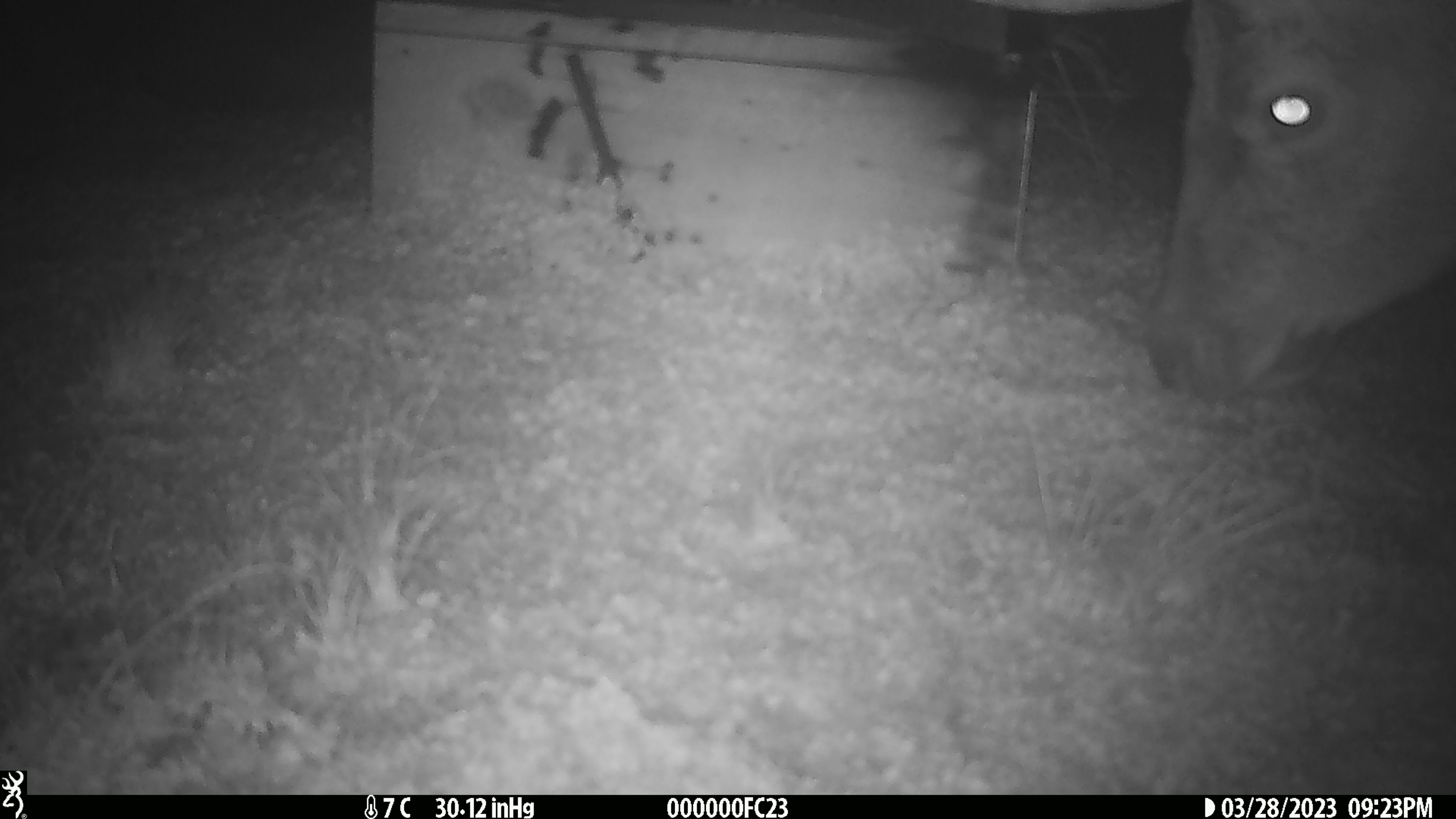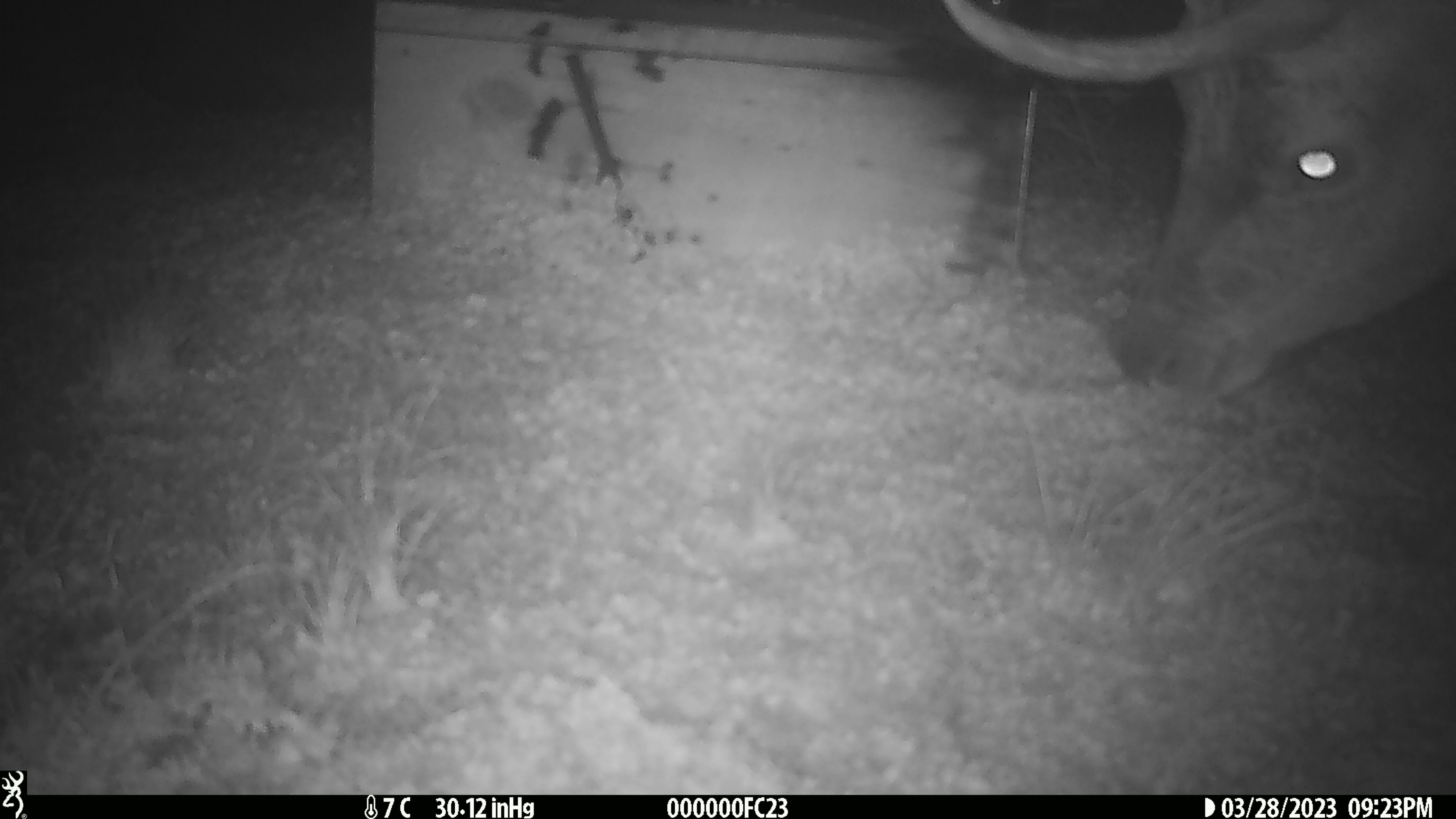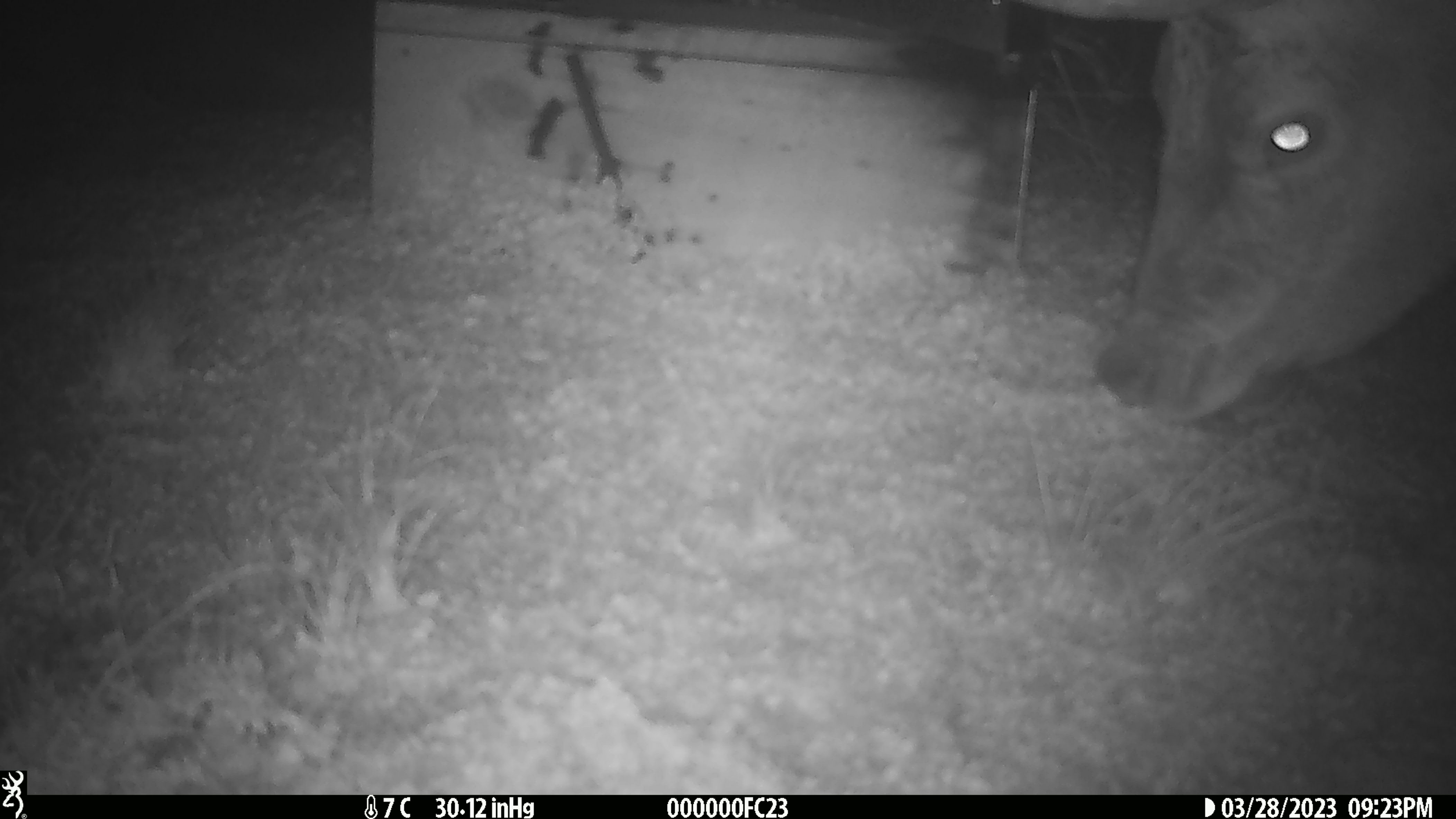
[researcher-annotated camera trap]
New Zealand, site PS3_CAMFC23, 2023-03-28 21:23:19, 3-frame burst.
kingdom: Animalia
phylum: Chordata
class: Mammalia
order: Artiodactyla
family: Cervidae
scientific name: Cervidae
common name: deer